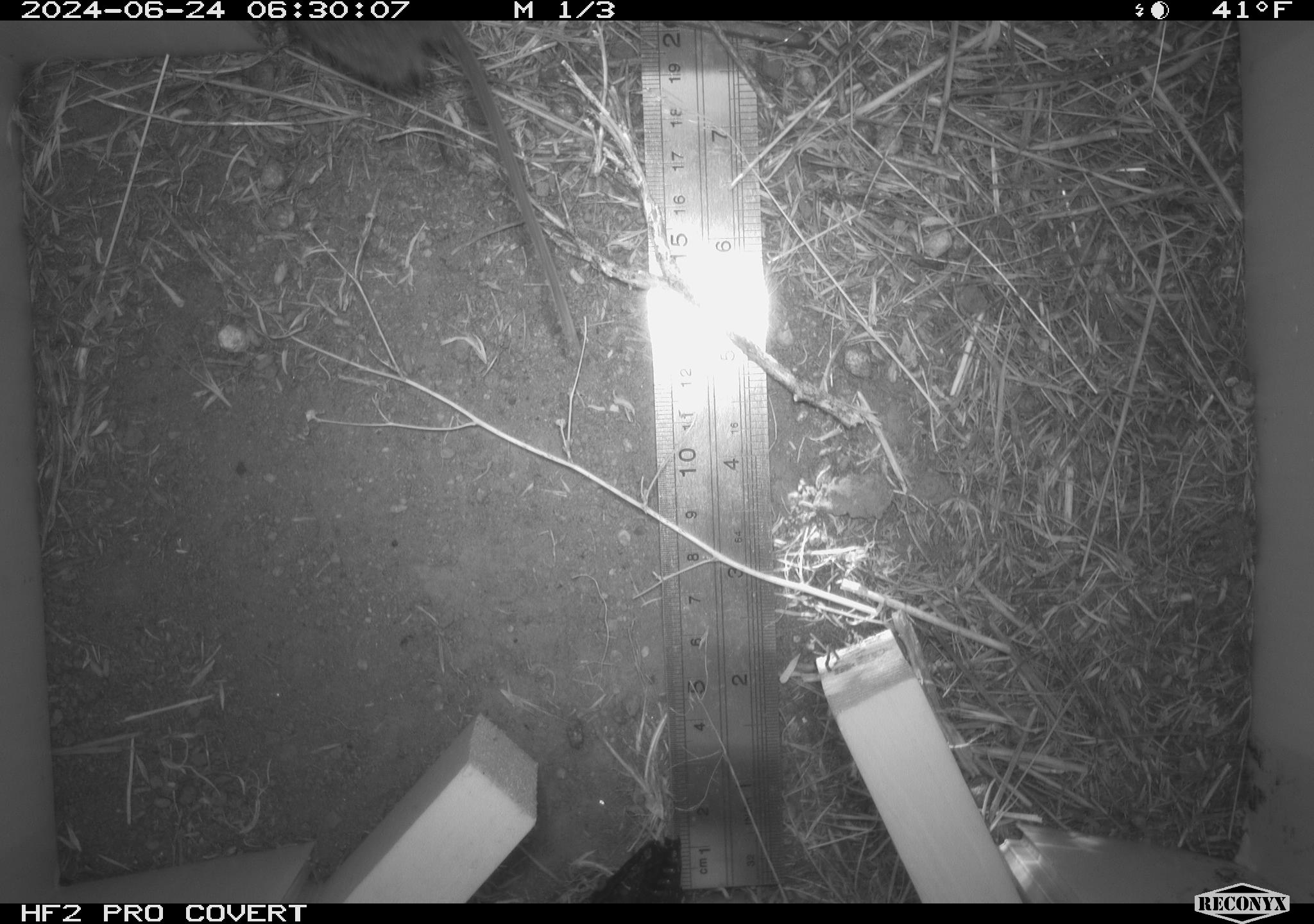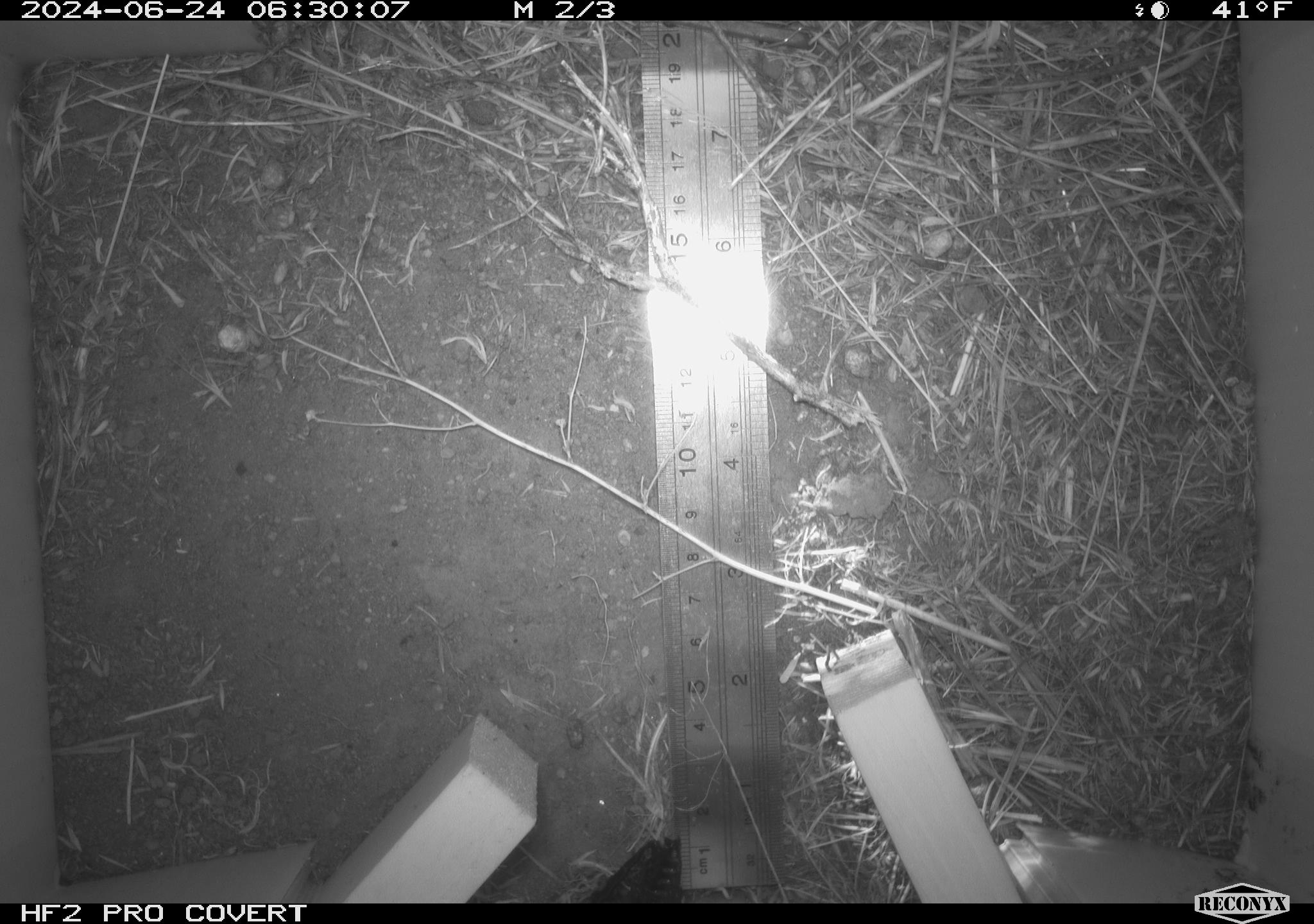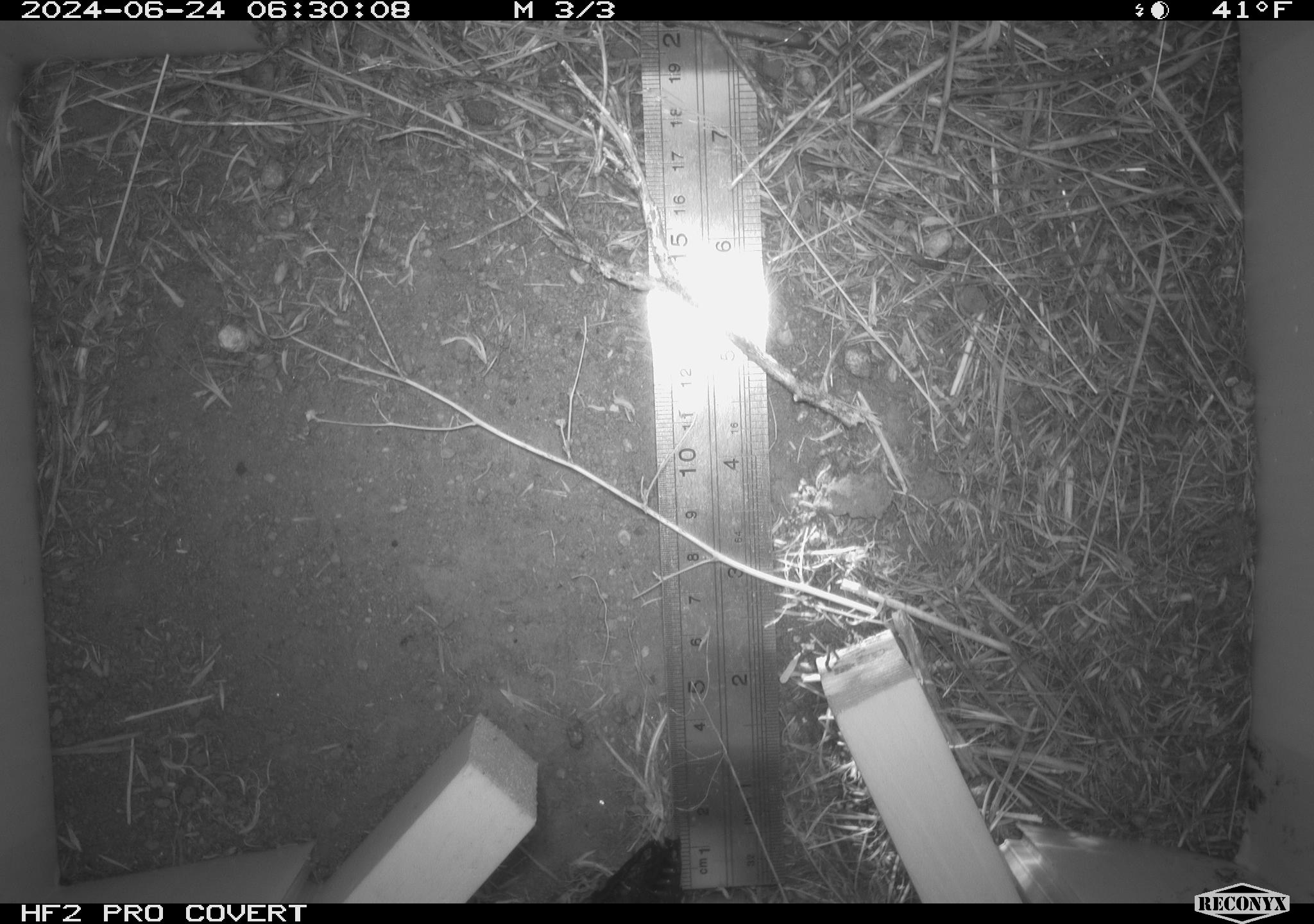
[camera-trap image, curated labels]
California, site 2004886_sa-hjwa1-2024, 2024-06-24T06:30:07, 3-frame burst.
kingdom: Animalia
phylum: Chordata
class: Mammalia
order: Rodentia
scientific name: Rodentia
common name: rodent